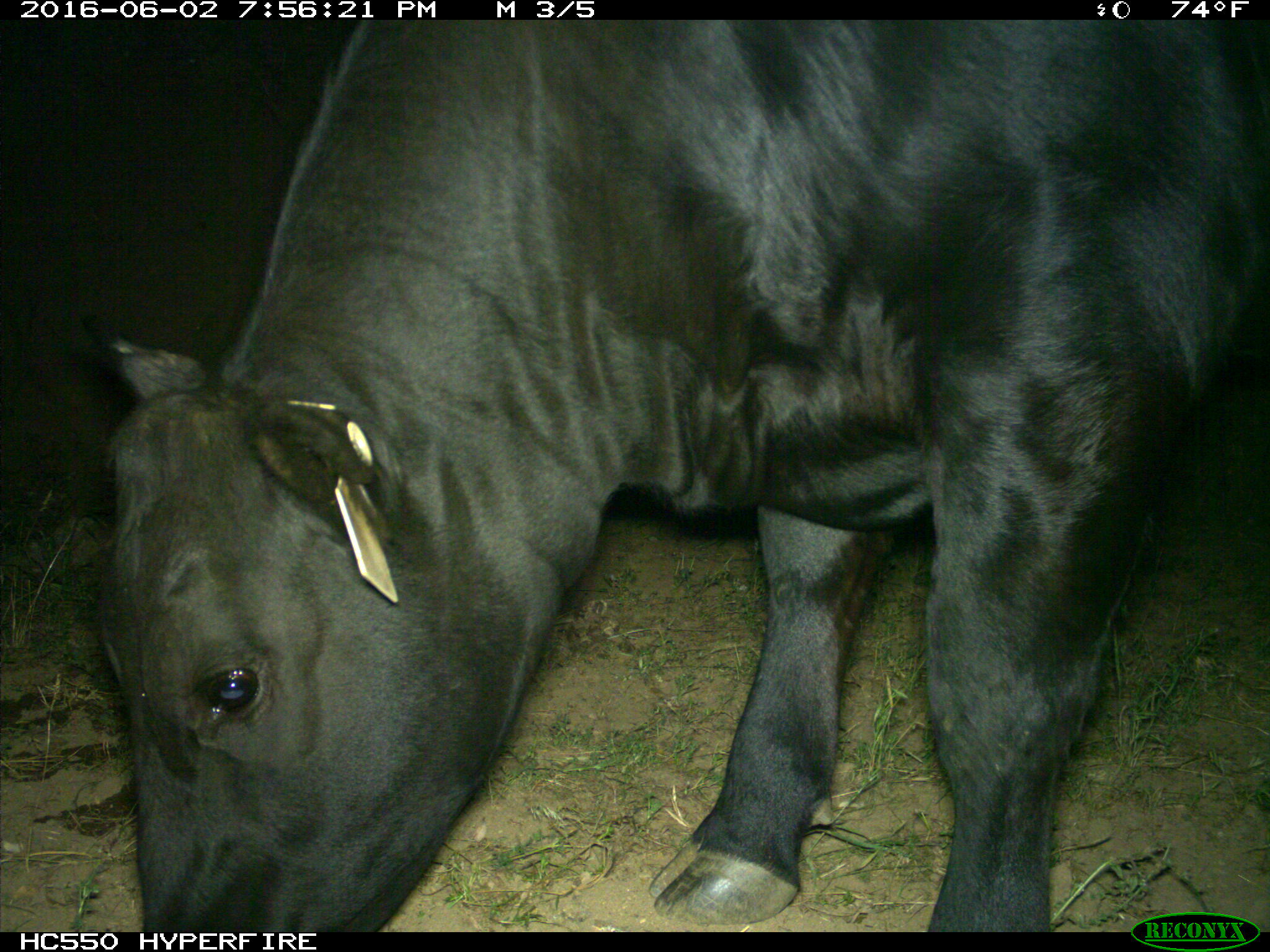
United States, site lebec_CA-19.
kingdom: Animalia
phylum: Chordata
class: Mammalia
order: Artiodactyla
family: Bovidae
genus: Bos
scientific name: Bos taurus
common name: domestic cow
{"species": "Bos taurus (domestic cow)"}